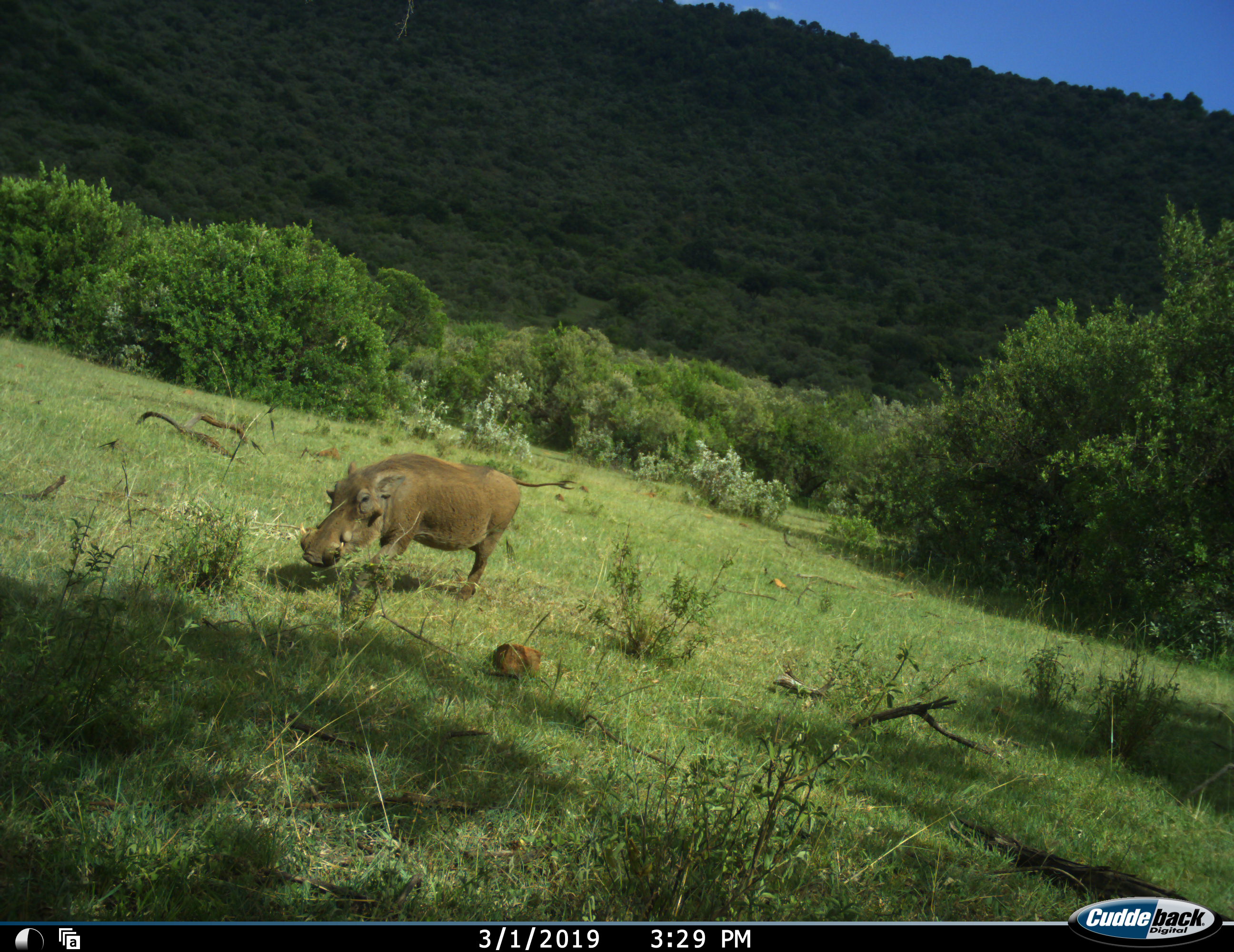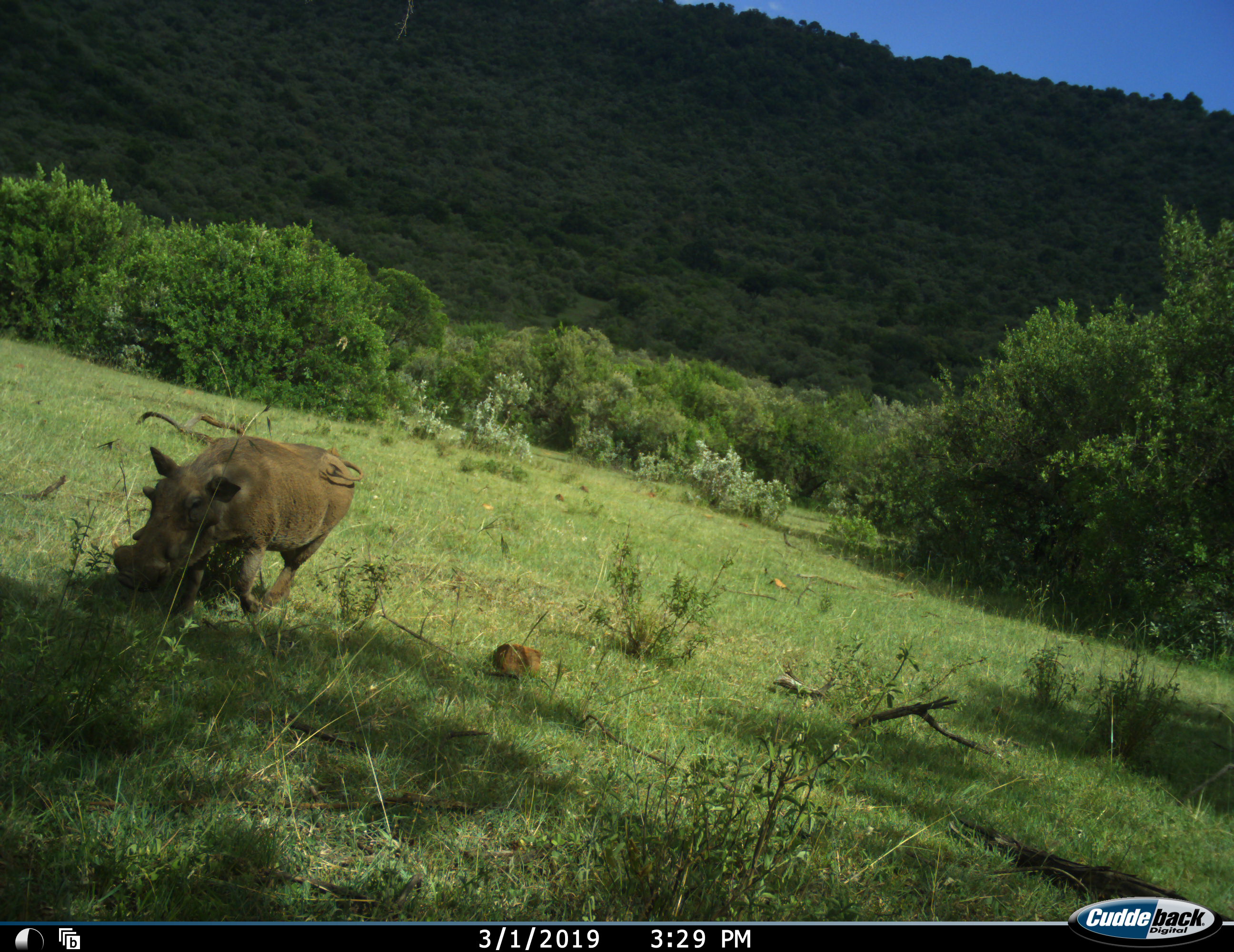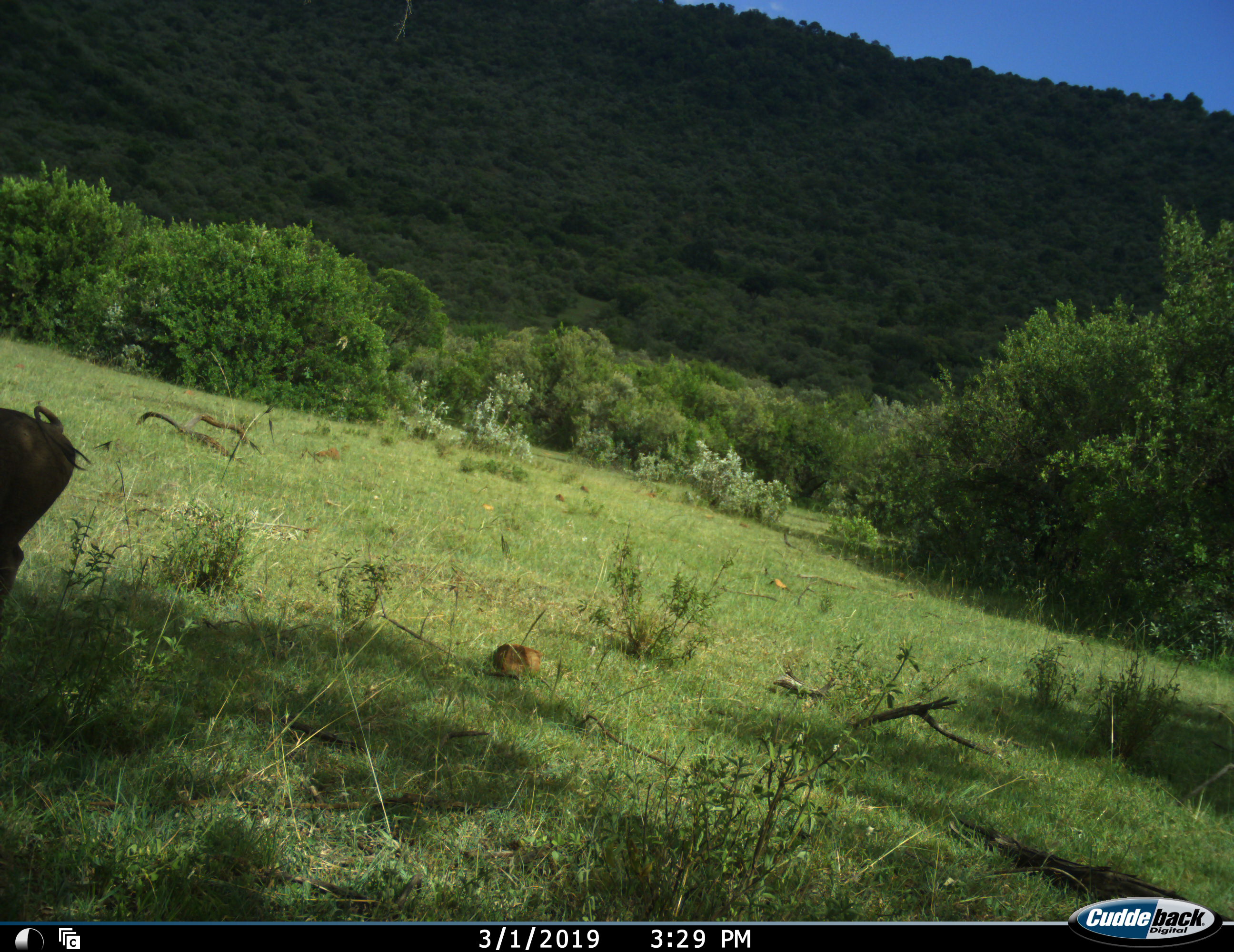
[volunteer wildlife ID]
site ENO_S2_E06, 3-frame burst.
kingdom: Animalia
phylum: Chordata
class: Mammalia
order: Artiodactyla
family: Suidae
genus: Phacochoerus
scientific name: Phacochoerus africanus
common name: warthog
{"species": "warthog (Phacochoerus africanus)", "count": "1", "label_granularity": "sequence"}